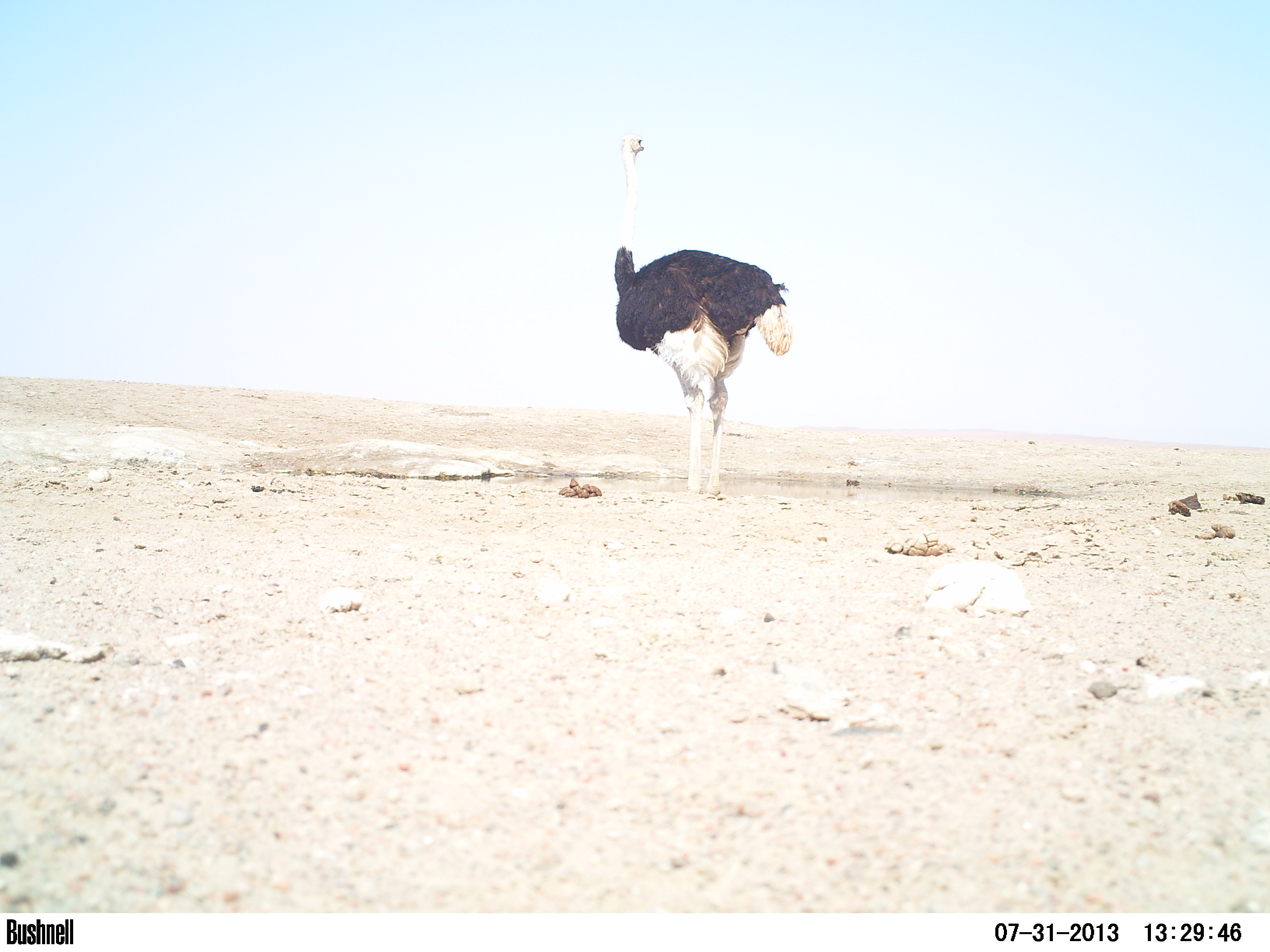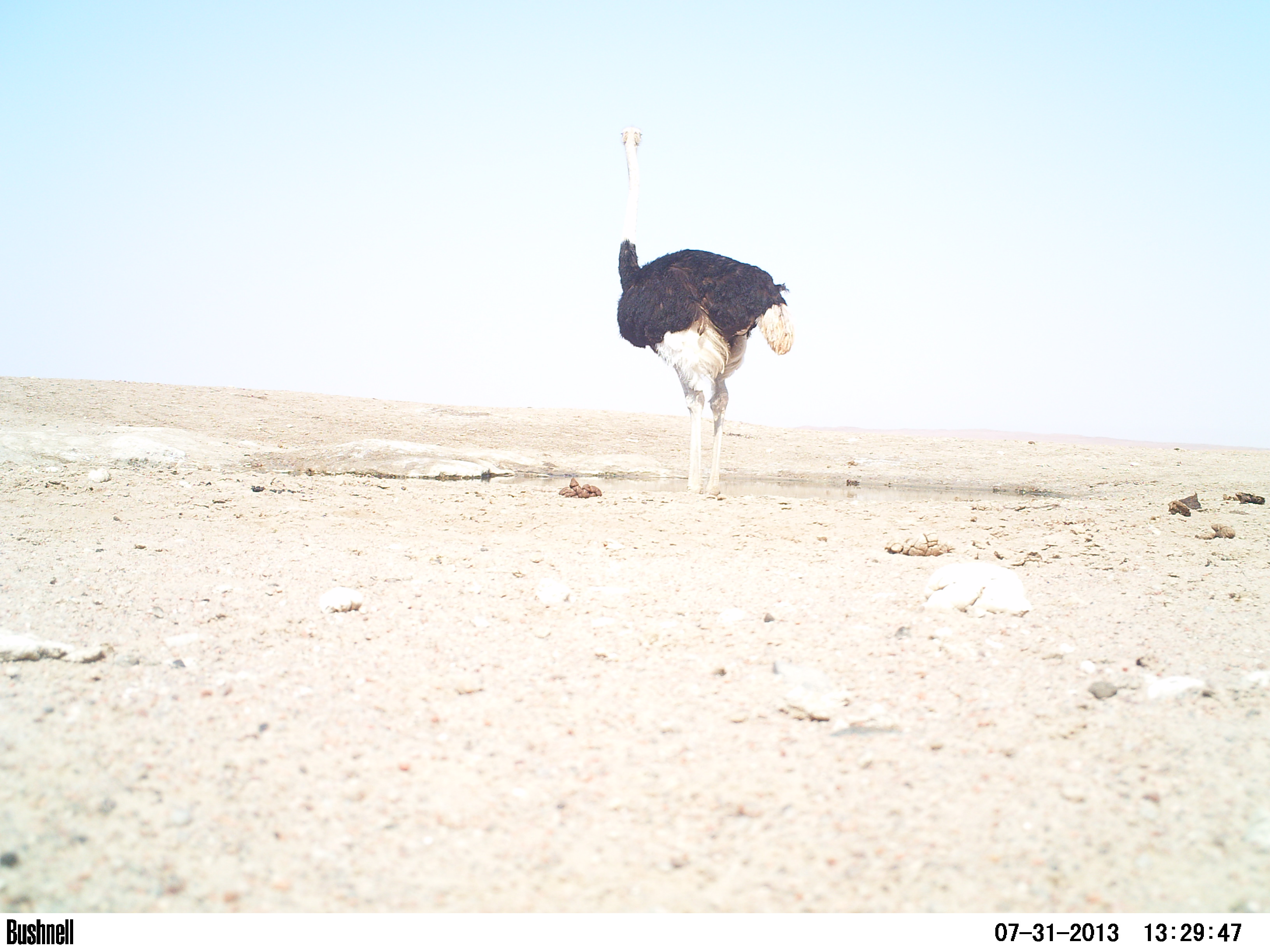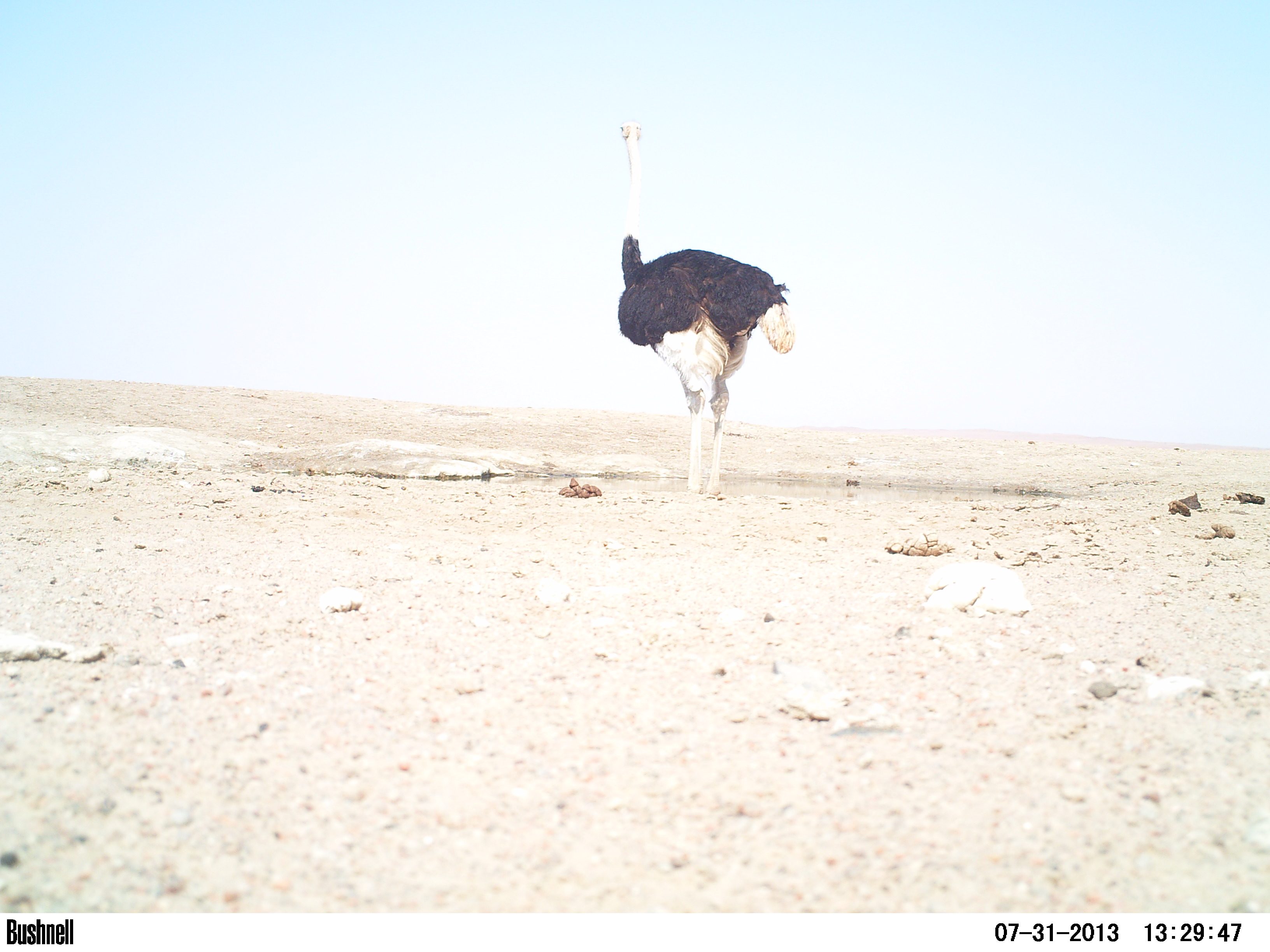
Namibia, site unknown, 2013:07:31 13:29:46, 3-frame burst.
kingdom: Animalia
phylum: Chordata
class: Aves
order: Struthioniformes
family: Struthionidae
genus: Struthio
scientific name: Struthio camelus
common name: common ostrich